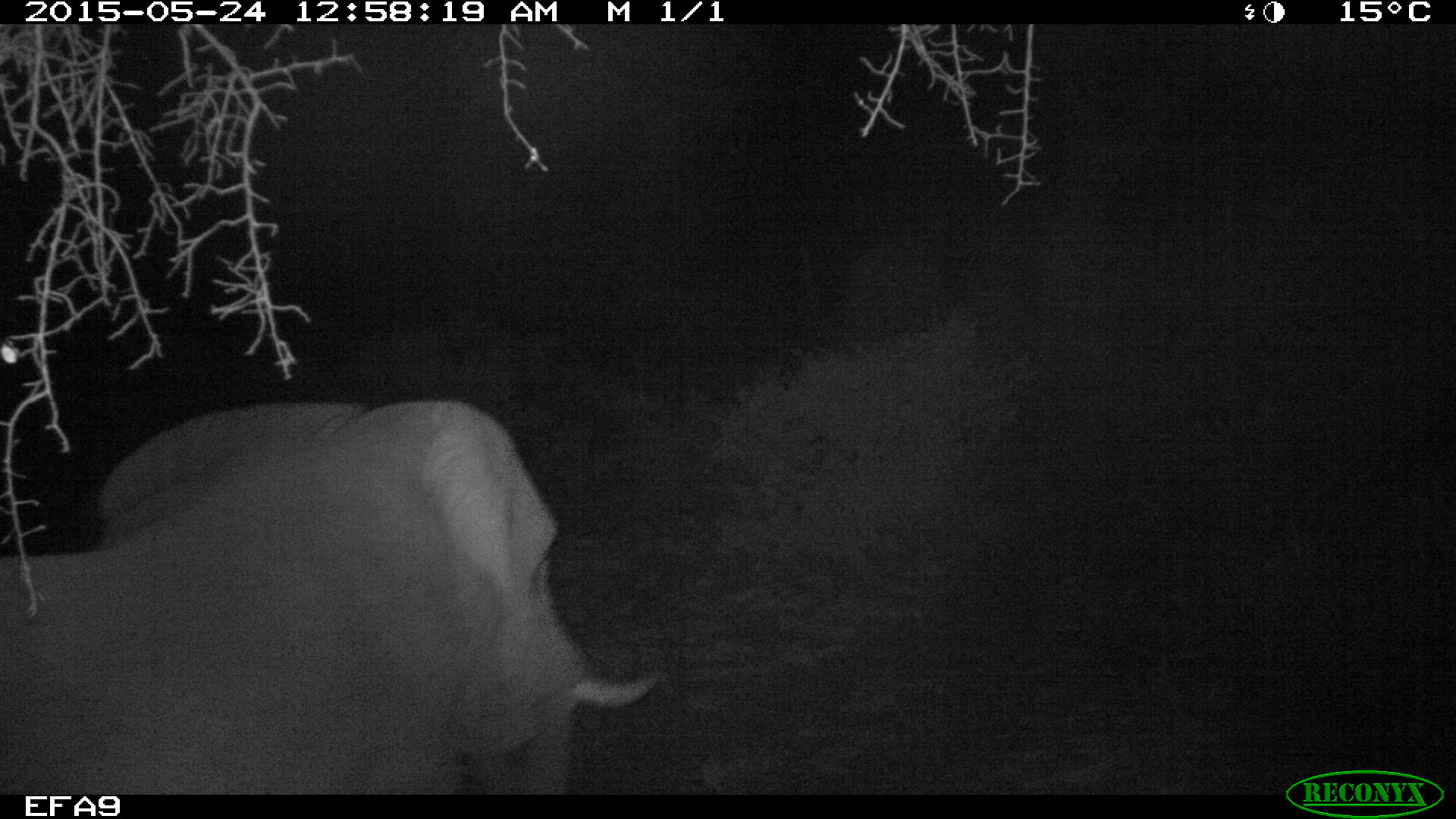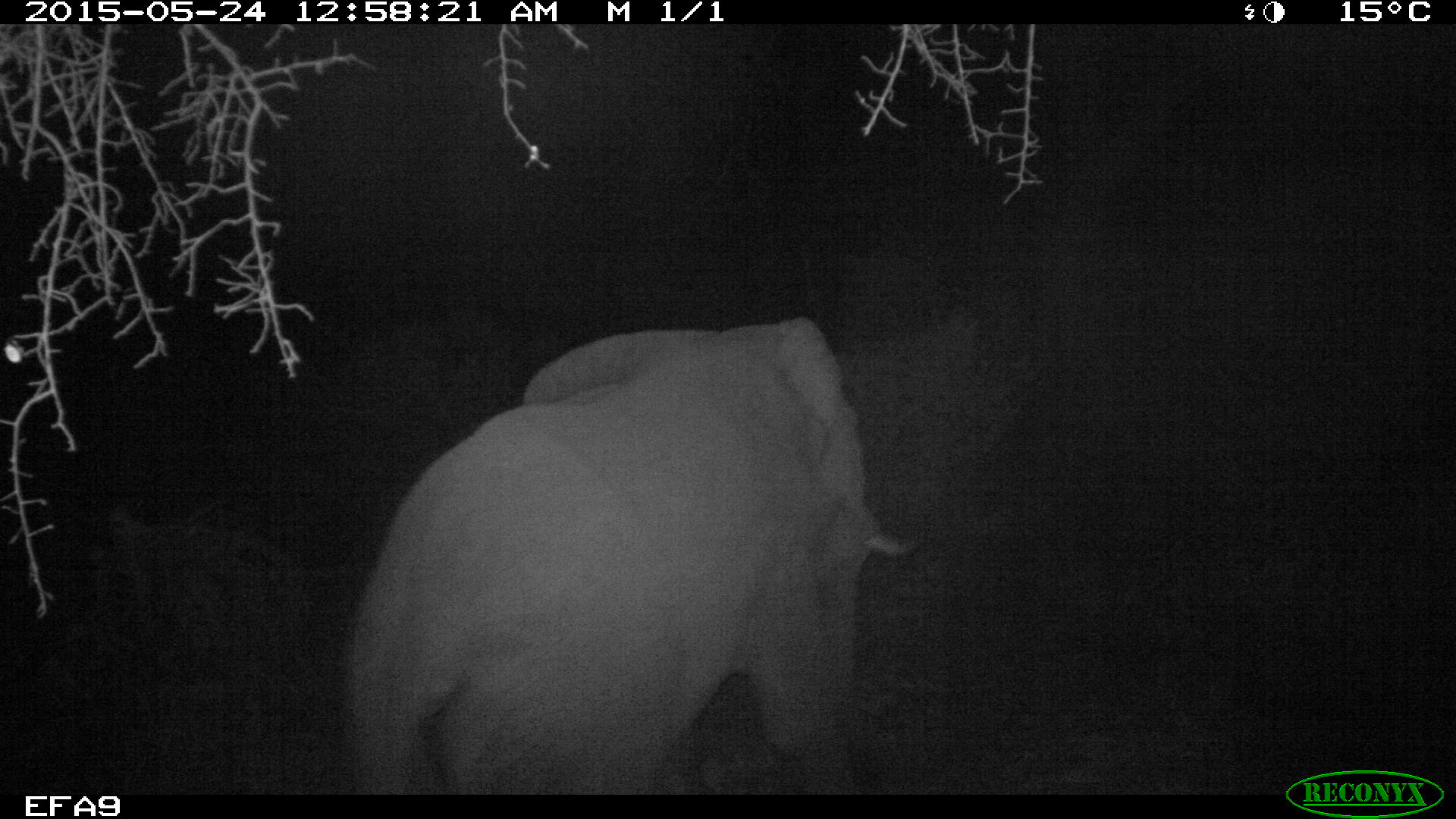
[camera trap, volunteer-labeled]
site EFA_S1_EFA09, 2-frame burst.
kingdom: Animalia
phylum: Chordata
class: Mammalia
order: Proboscidea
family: Elephantidae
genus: Loxodonta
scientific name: Loxodonta africana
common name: african bush elephant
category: elephant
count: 1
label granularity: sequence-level